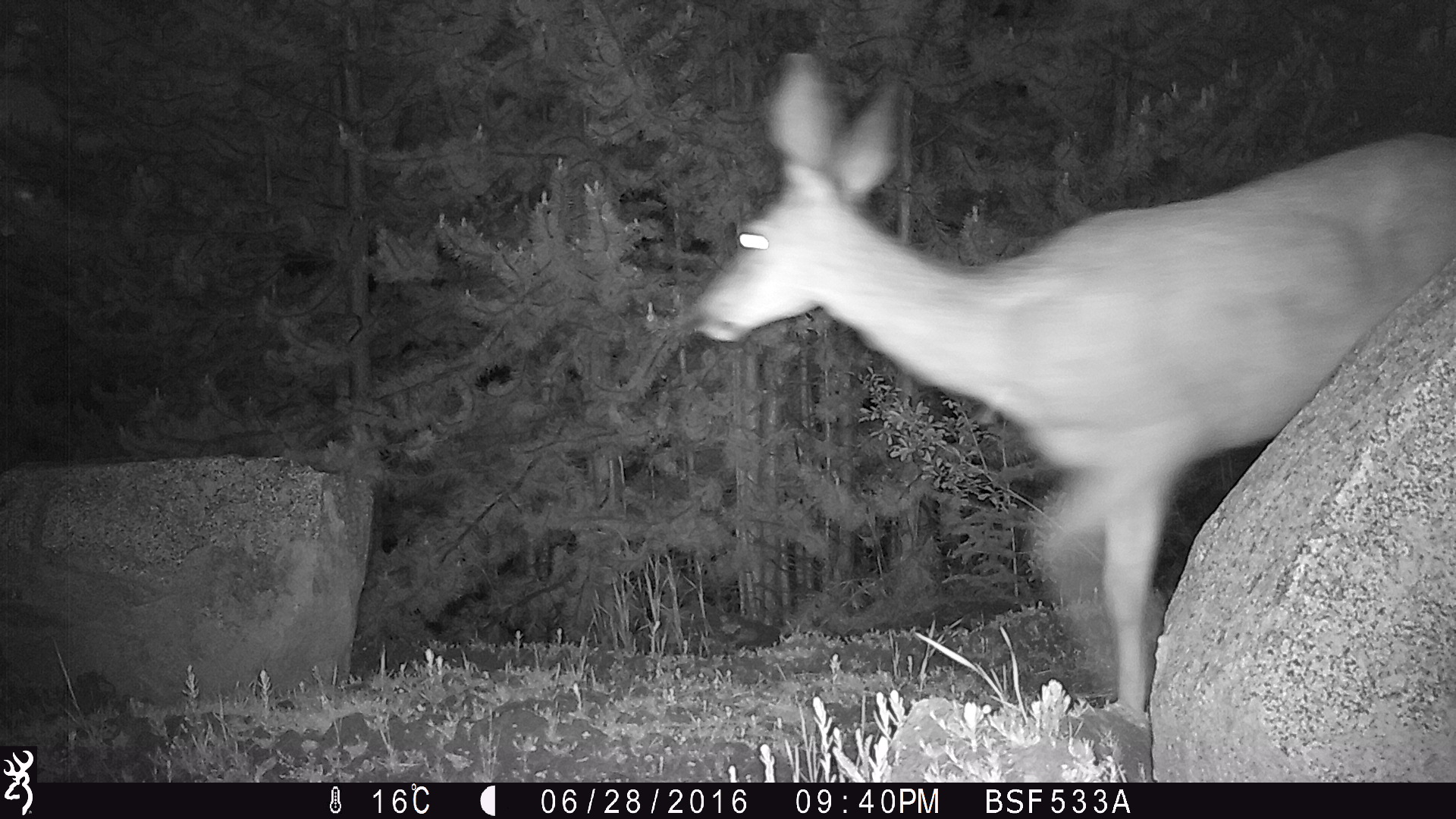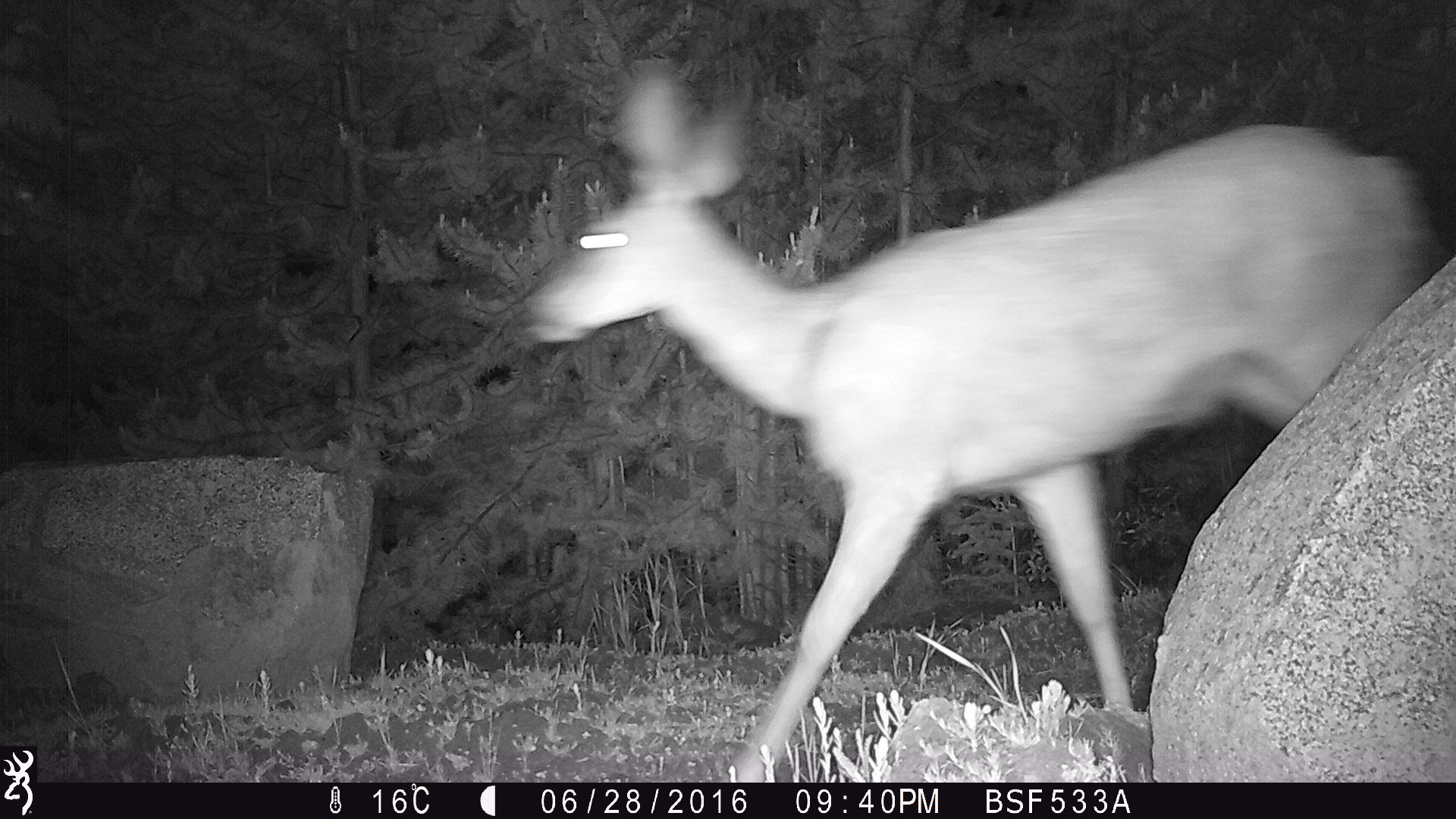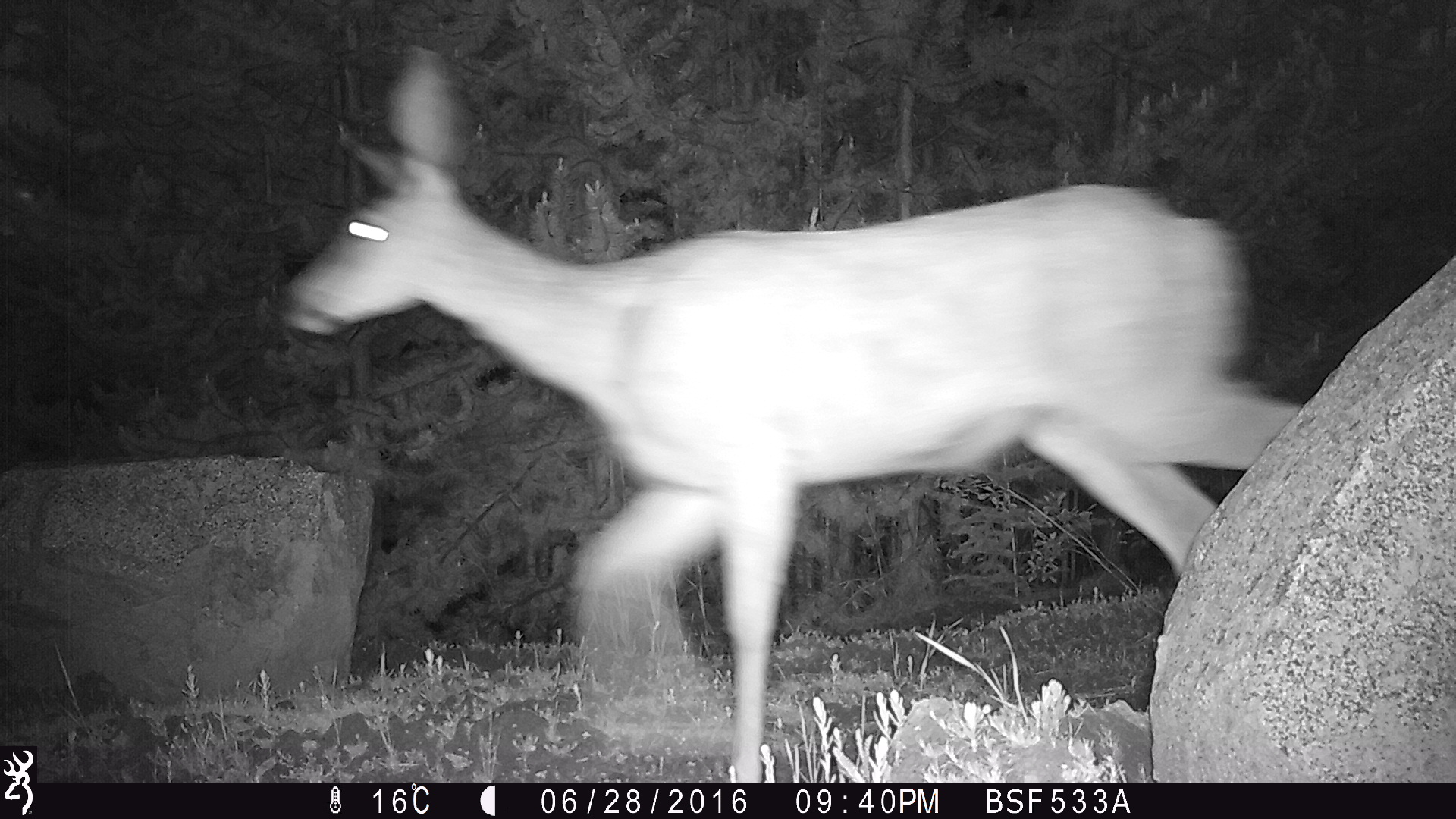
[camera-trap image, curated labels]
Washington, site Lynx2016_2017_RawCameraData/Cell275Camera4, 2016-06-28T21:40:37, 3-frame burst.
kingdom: Animalia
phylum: Chordata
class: Mammalia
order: Artiodactyla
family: Cervidae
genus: Odocoileus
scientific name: Odocoileus hemionus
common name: mule deer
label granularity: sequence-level